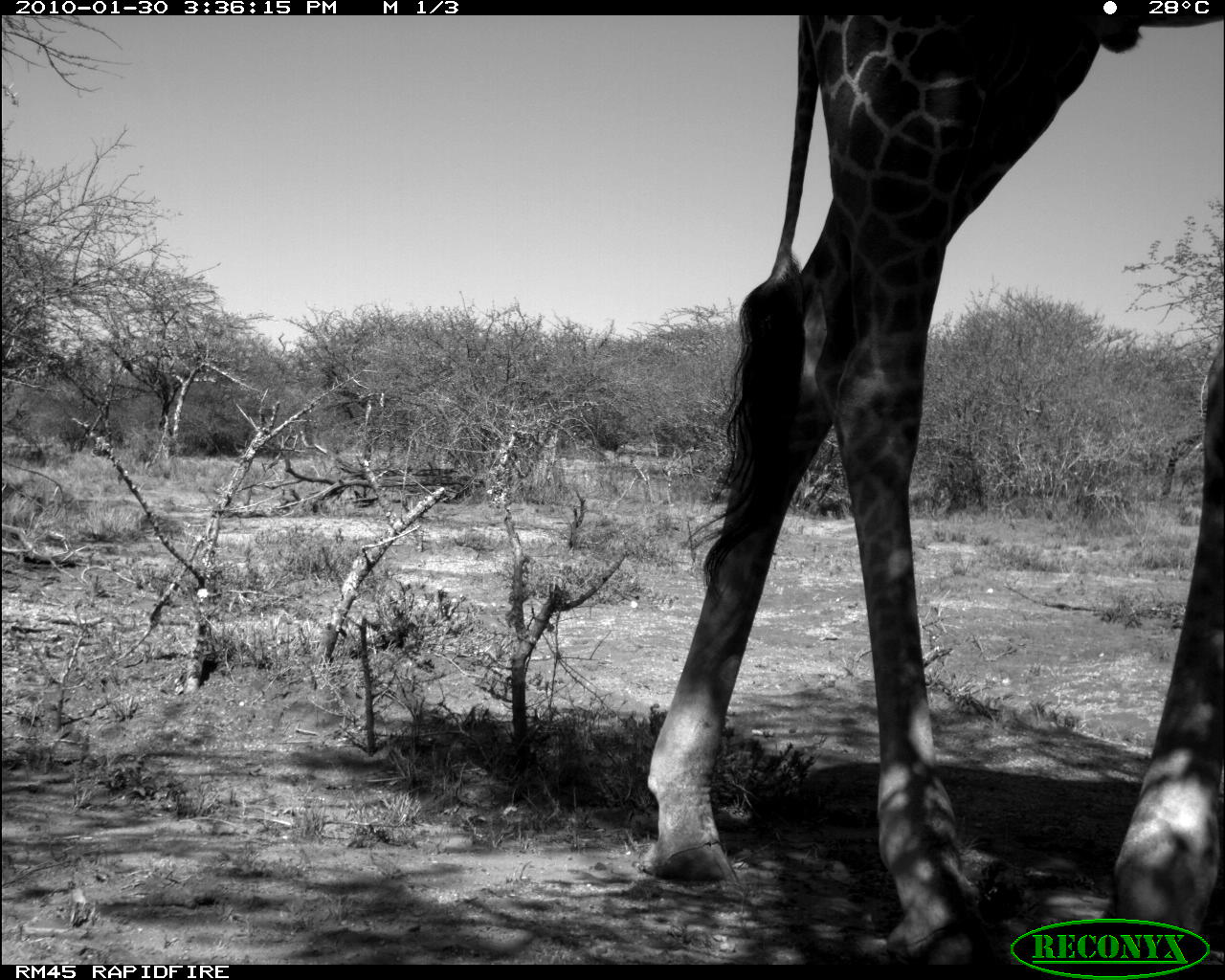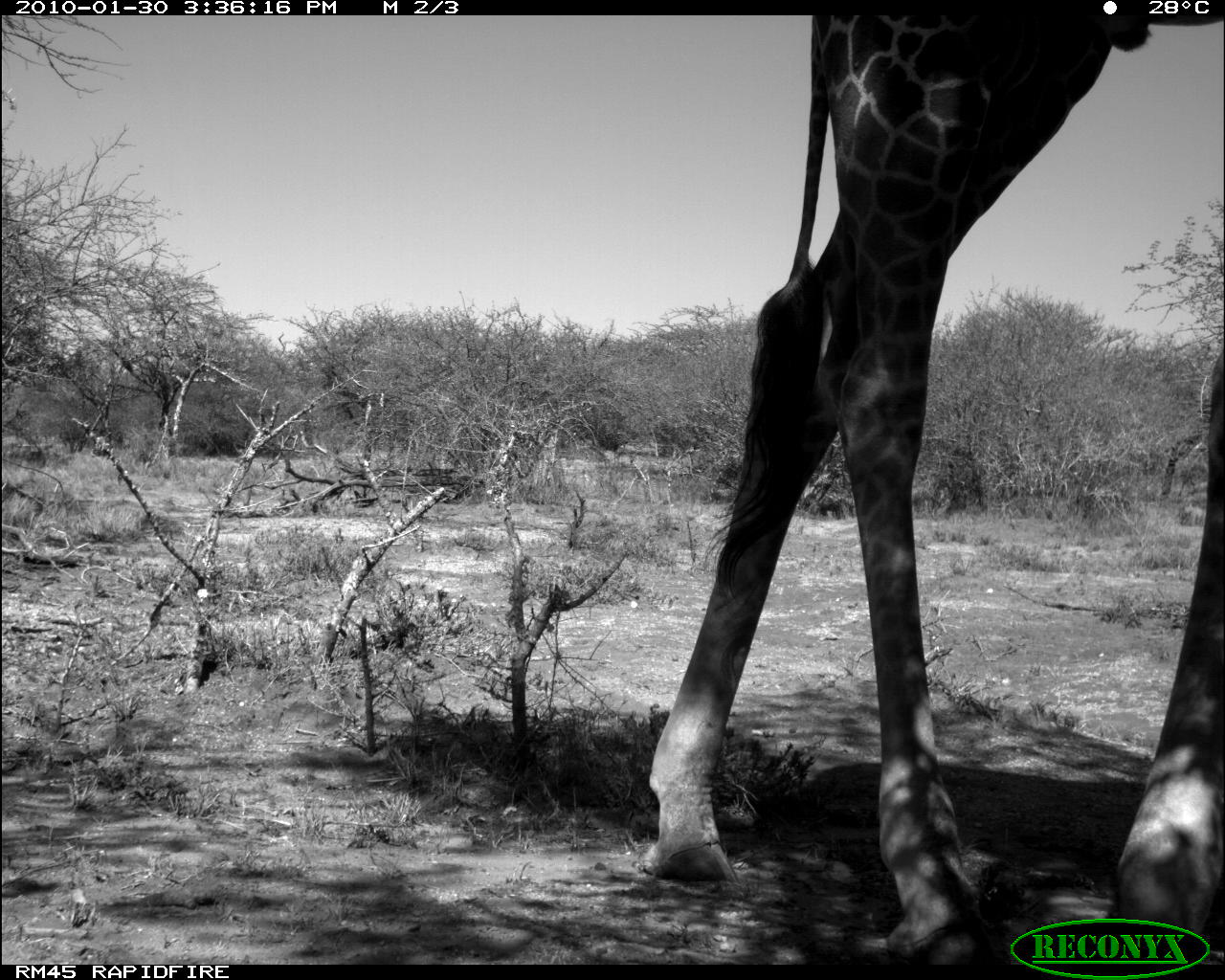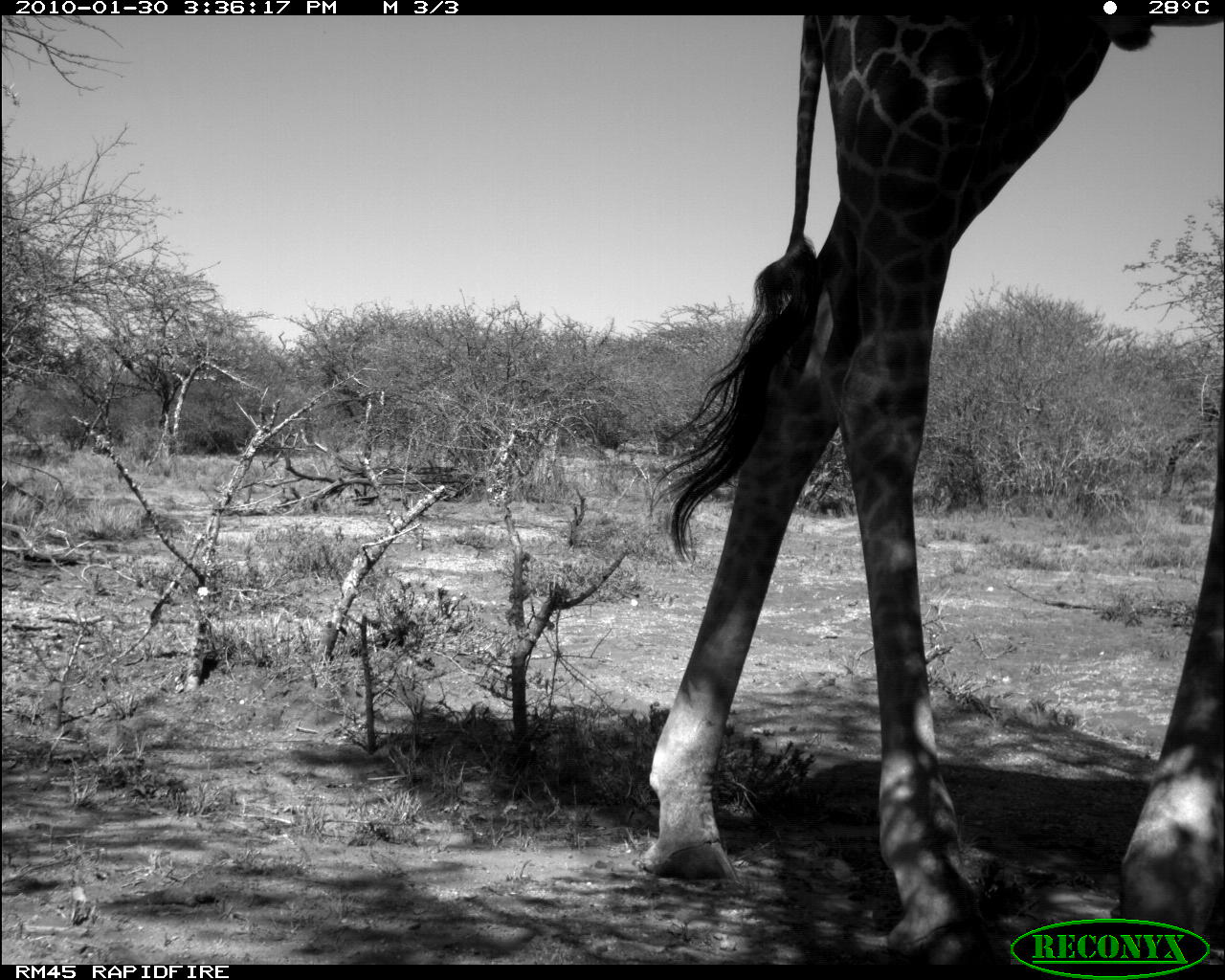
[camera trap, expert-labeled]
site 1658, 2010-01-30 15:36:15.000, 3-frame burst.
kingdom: Animalia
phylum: Chordata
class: Mammalia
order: Artiodactyla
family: Giraffidae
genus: Giraffa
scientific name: Giraffa camelopardalis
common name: giraffe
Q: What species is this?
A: Giraffa camelopardalis (giraffe).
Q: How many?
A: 1.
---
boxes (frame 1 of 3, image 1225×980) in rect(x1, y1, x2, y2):
giraffa camelopardalis: rect(640, 13, 1225, 965)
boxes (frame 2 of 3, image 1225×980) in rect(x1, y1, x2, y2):
giraffa camelopardalis: rect(644, 13, 1225, 965)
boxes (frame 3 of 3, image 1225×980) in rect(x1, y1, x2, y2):
giraffa camelopardalis: rect(644, 13, 1225, 965)